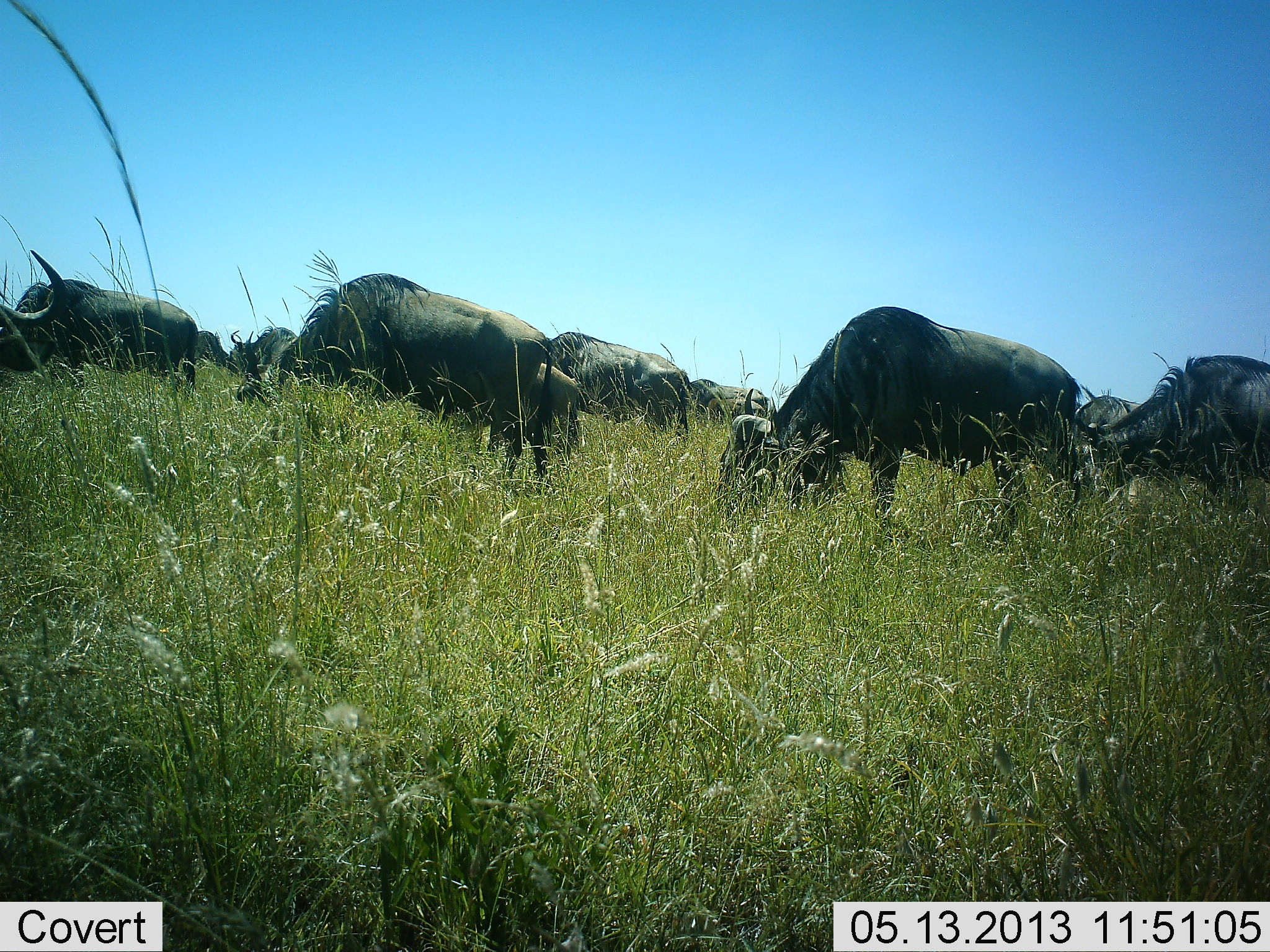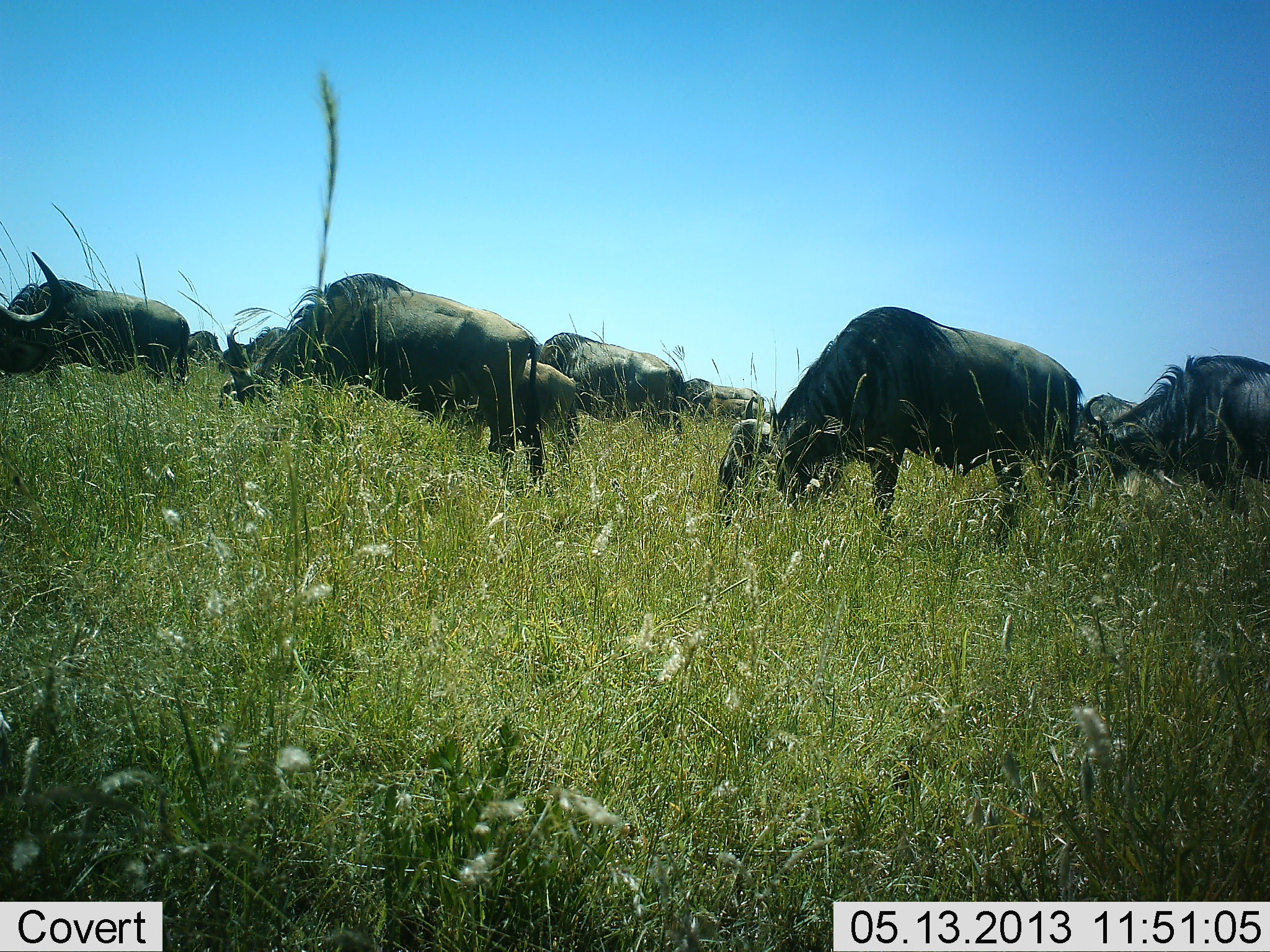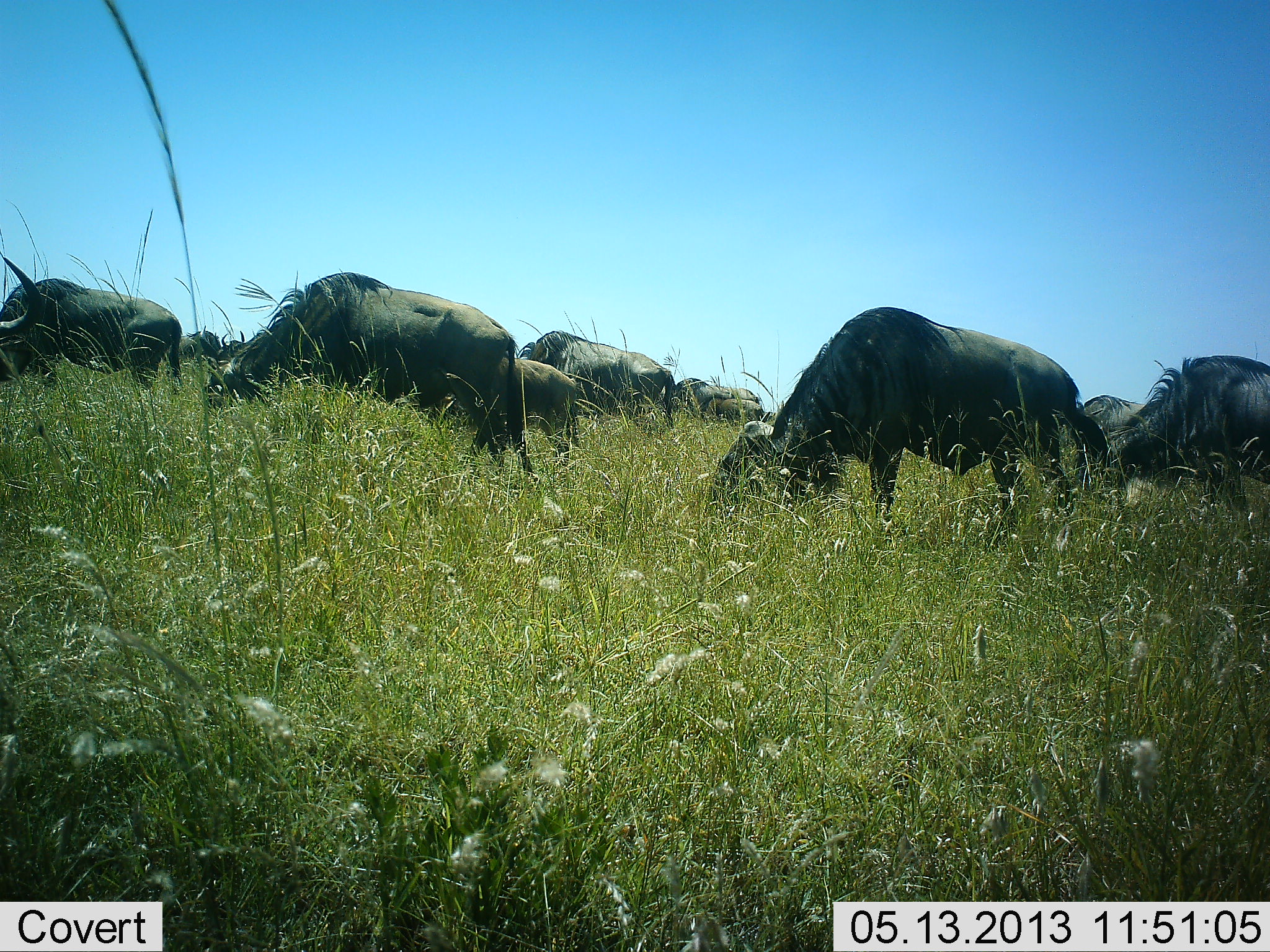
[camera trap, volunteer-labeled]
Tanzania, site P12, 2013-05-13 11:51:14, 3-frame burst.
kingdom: Animalia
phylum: Chordata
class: Mammalia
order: Artiodactyla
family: Bovidae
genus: Connochaetes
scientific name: Connochaetes taurinus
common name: blue wildebeest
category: wildebeest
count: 11-50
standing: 40%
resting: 0%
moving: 40%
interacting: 0%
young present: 20%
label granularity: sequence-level